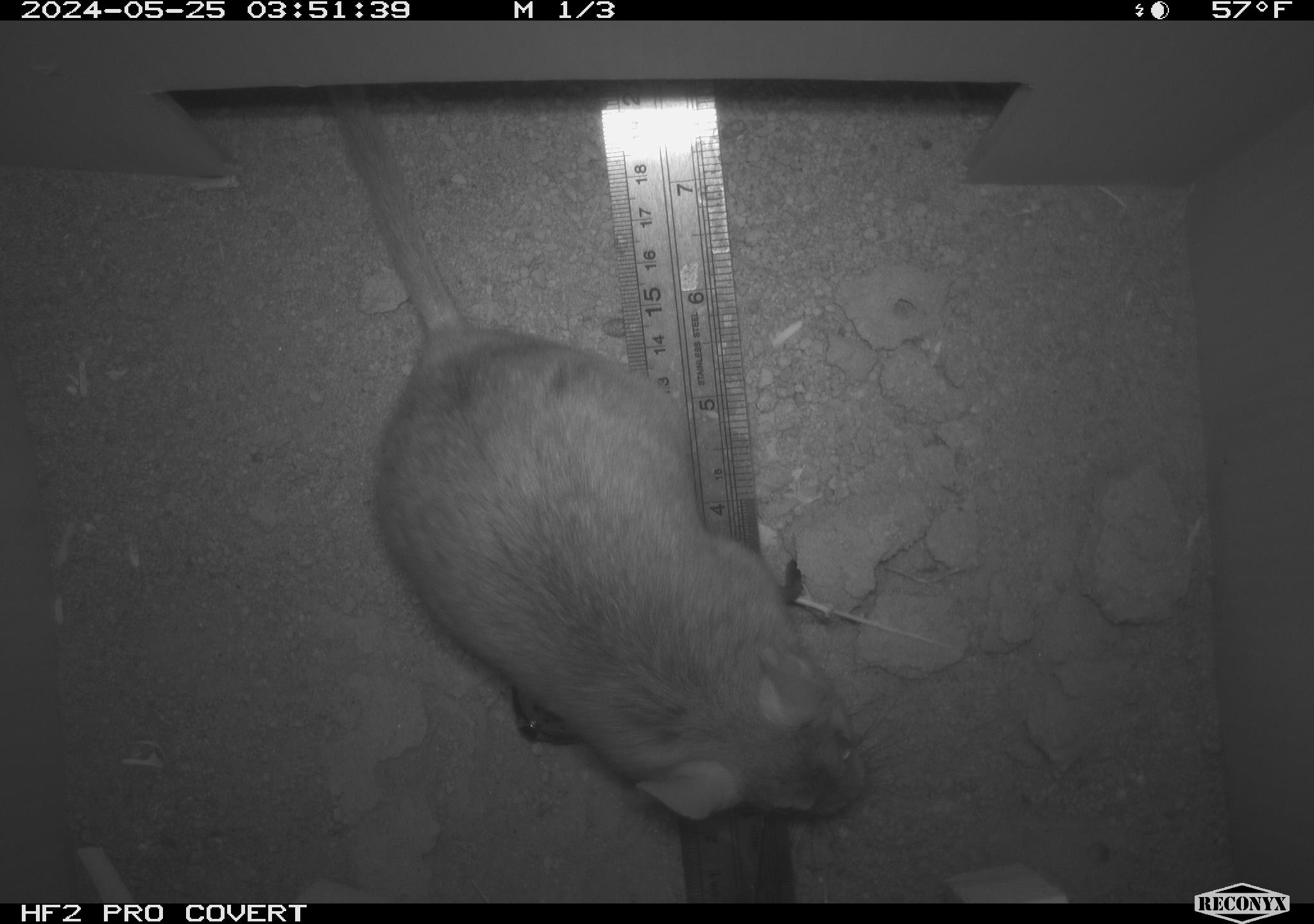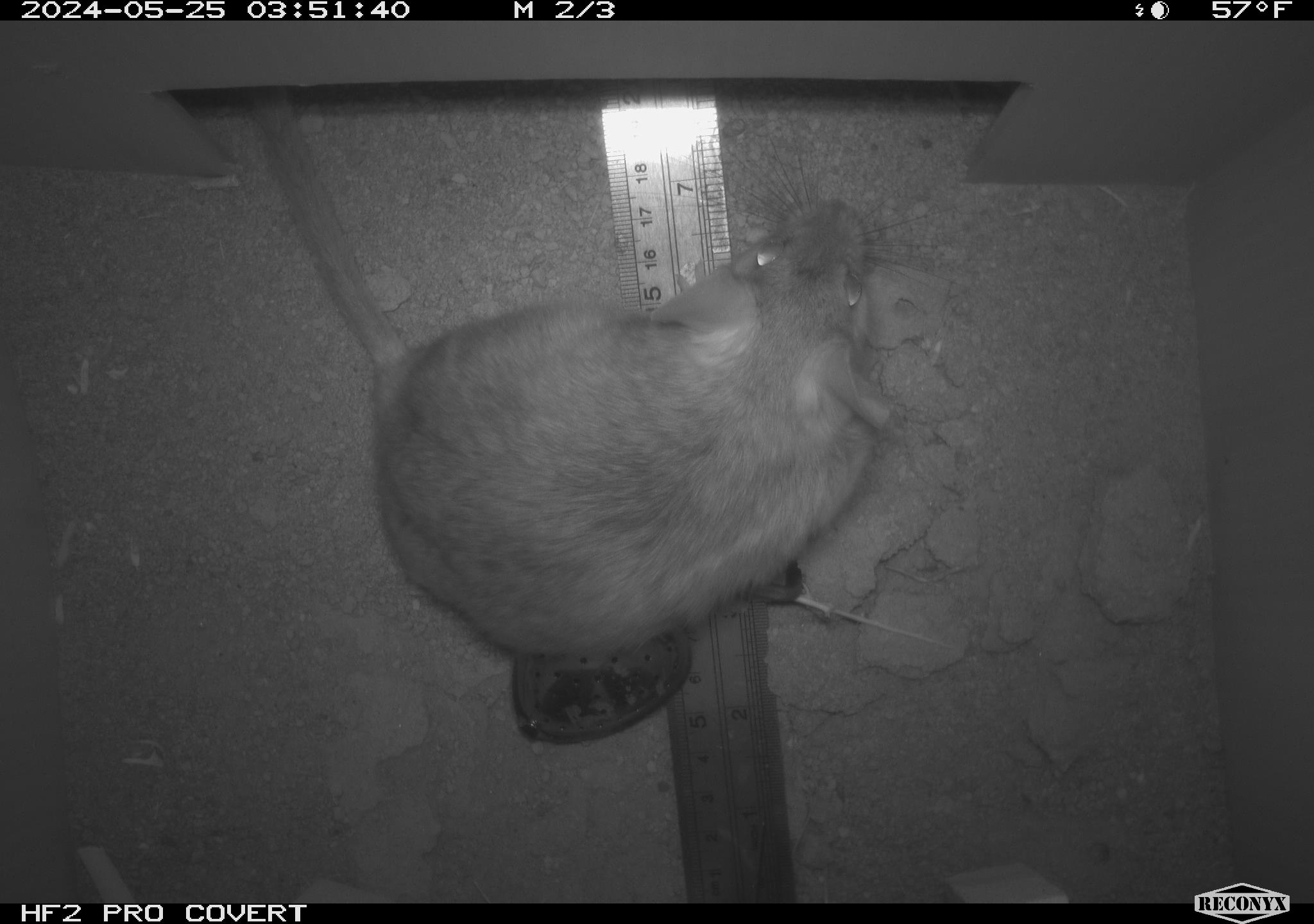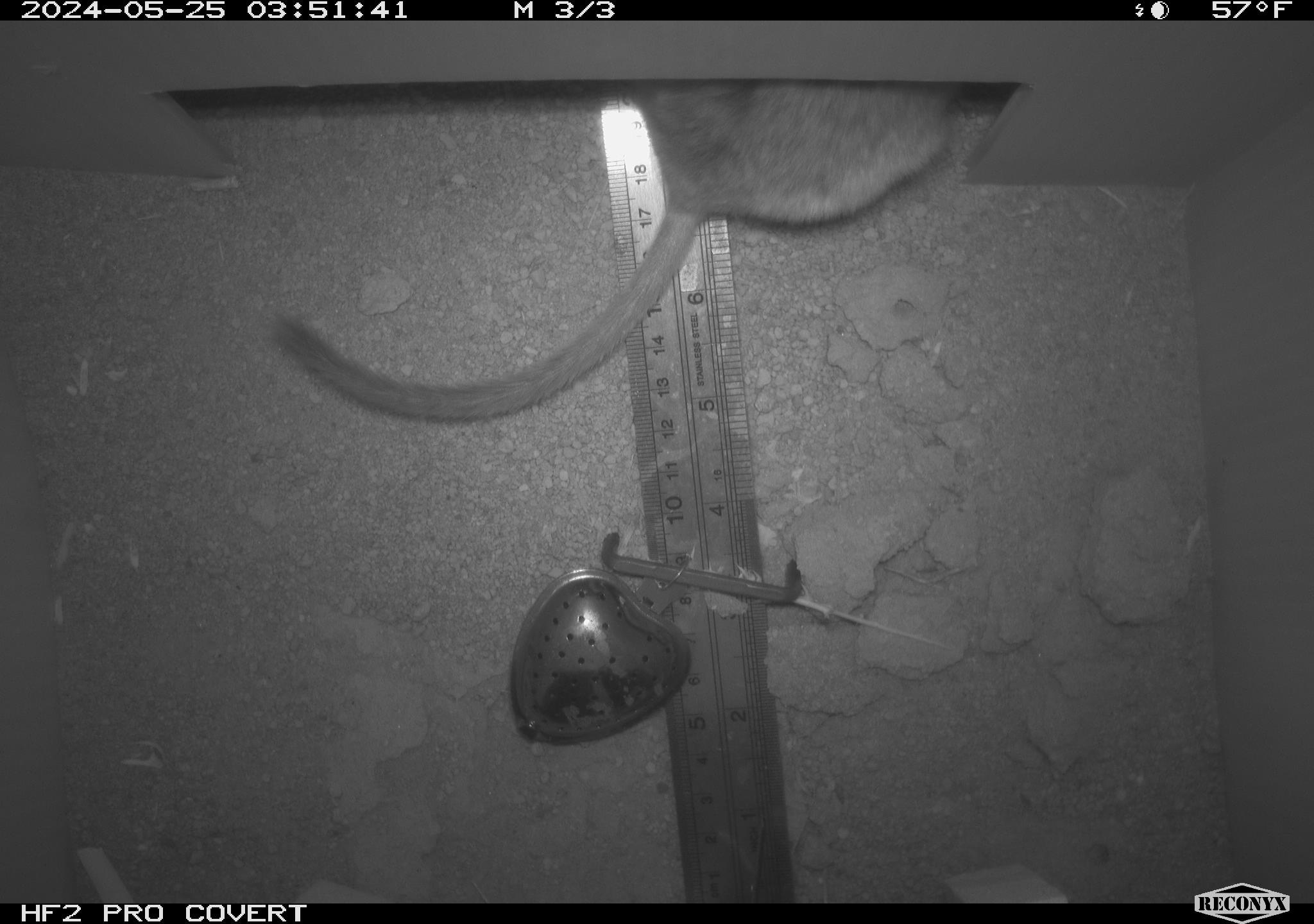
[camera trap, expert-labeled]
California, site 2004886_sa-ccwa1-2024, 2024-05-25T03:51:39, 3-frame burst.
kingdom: Animalia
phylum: Chordata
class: Mammalia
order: Rodentia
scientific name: Rodentia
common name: woodrat or rat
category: woodrat or rat species